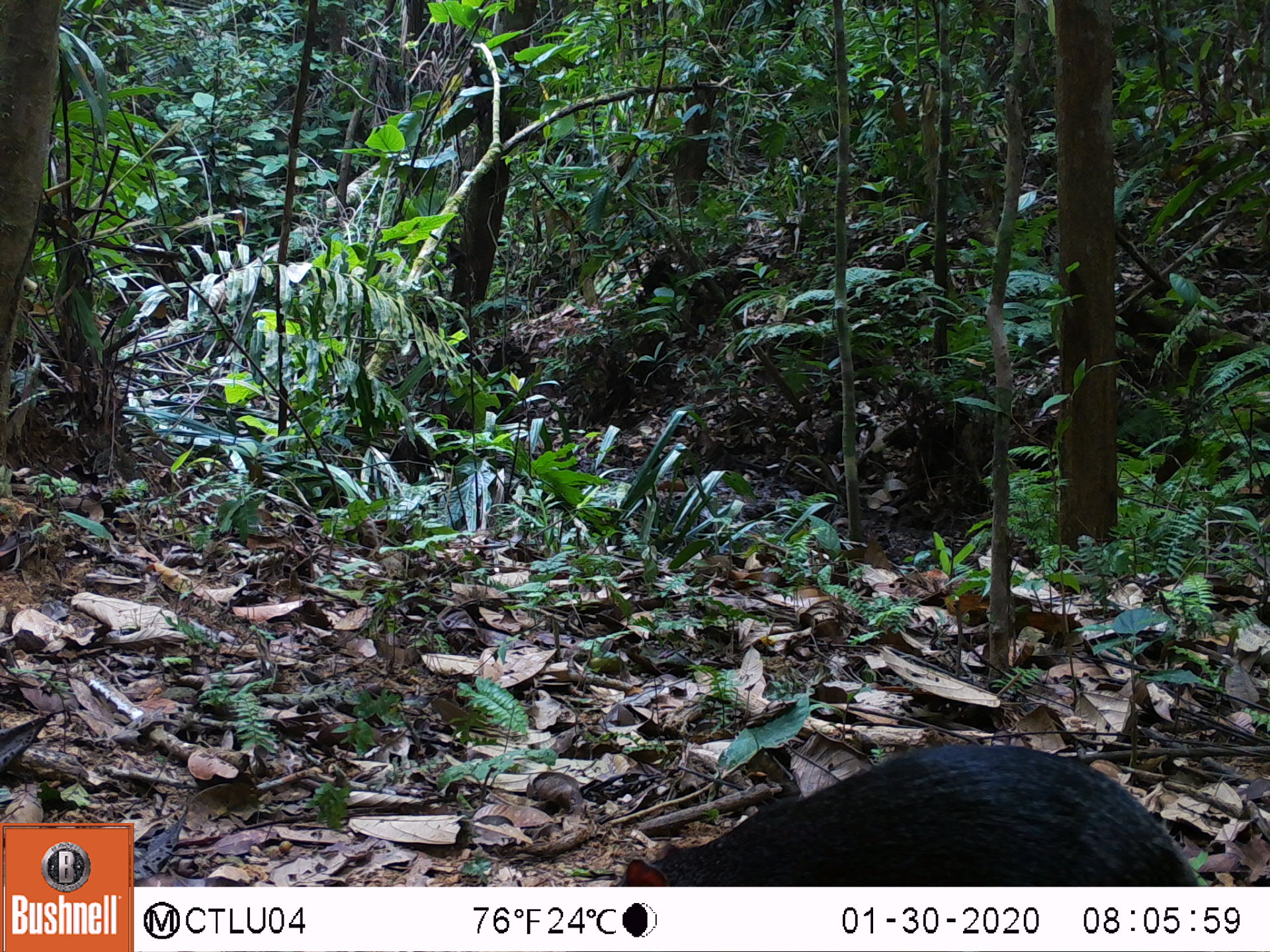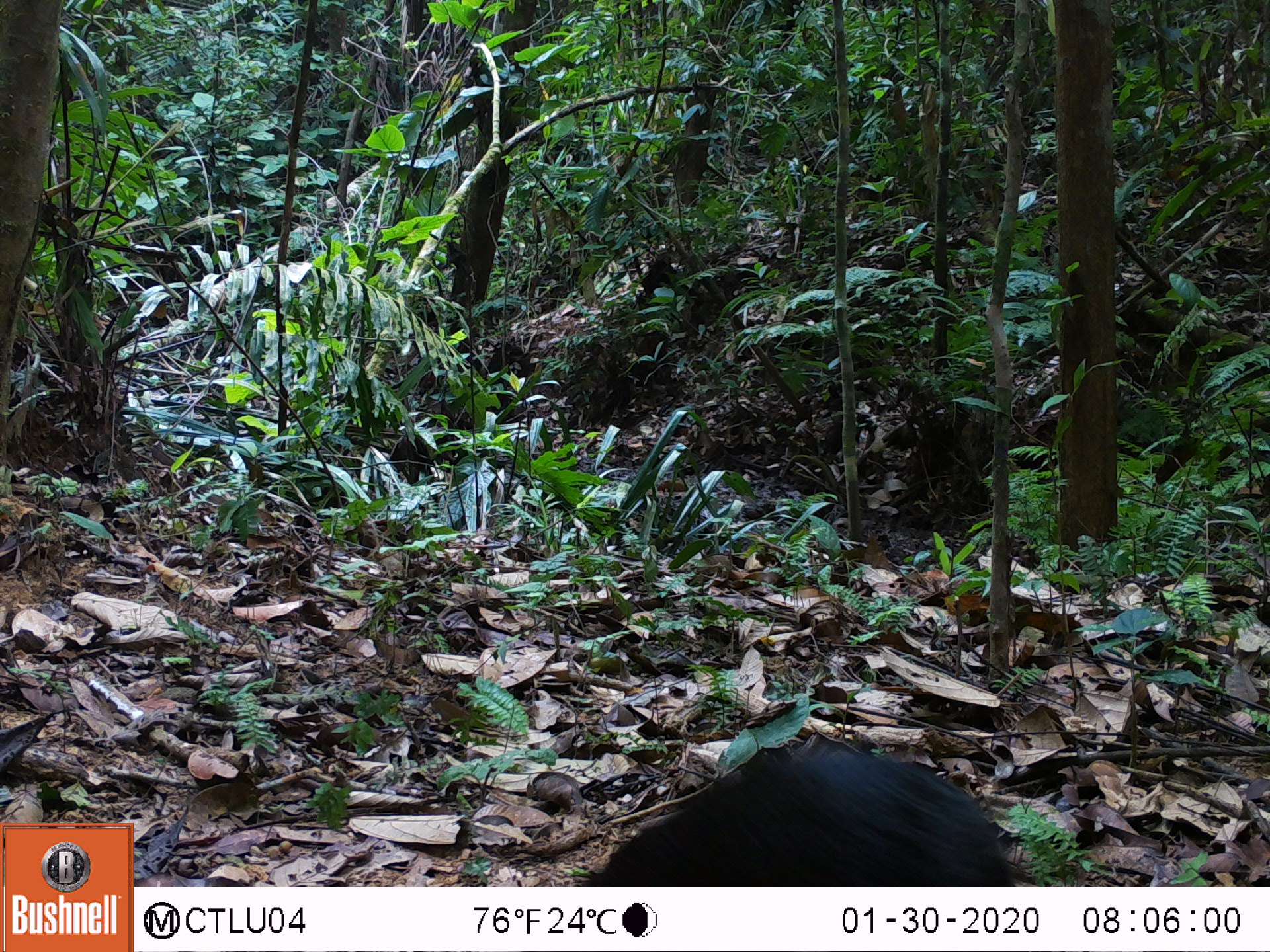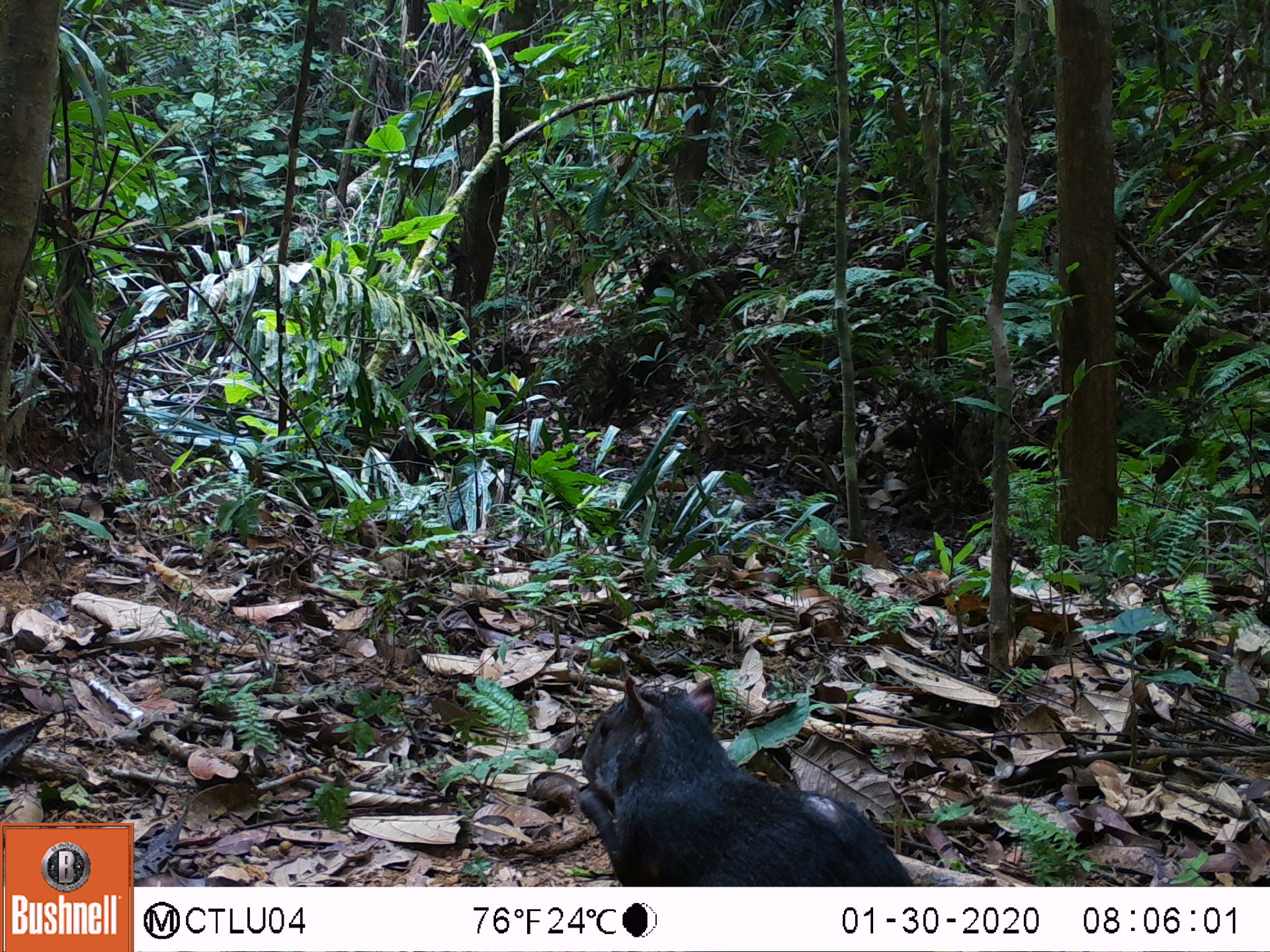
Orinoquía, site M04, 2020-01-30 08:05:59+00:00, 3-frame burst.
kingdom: Animalia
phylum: Chordata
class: Mammalia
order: Rodentia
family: Dasyproctidae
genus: Dasyprocta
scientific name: Dasyprocta fuliginosa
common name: black agouti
Black agouti (Dasyprocta fuliginosa).